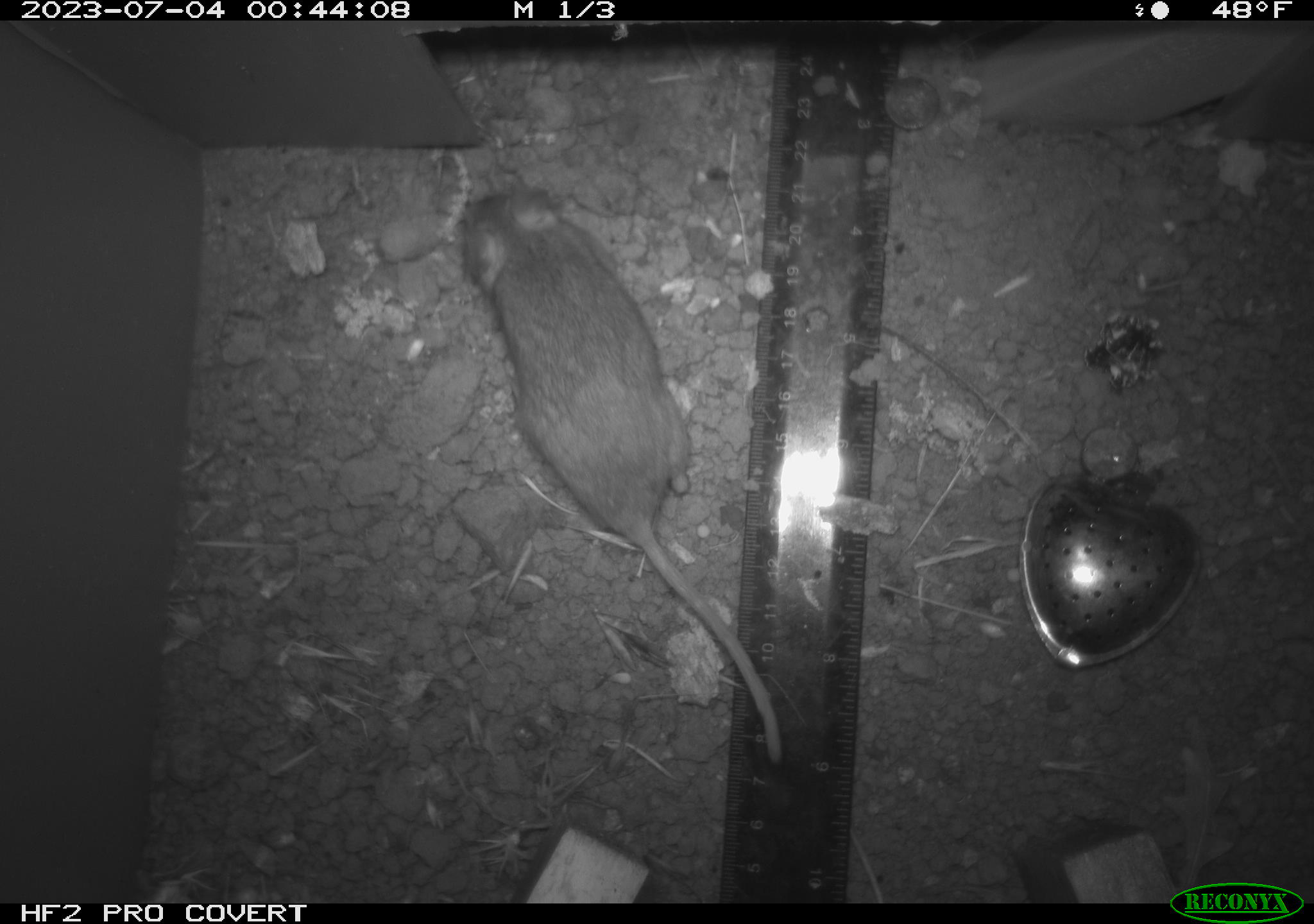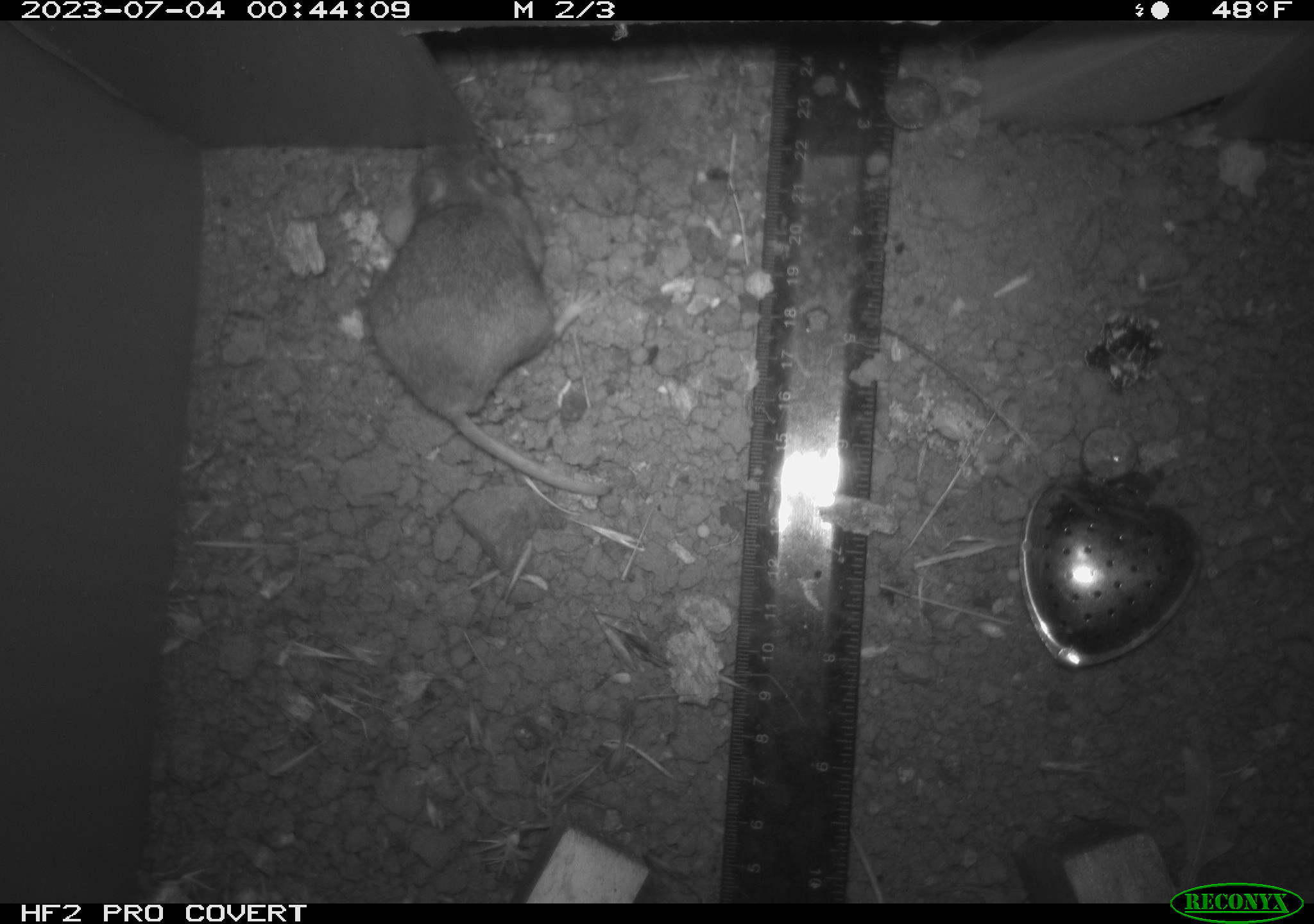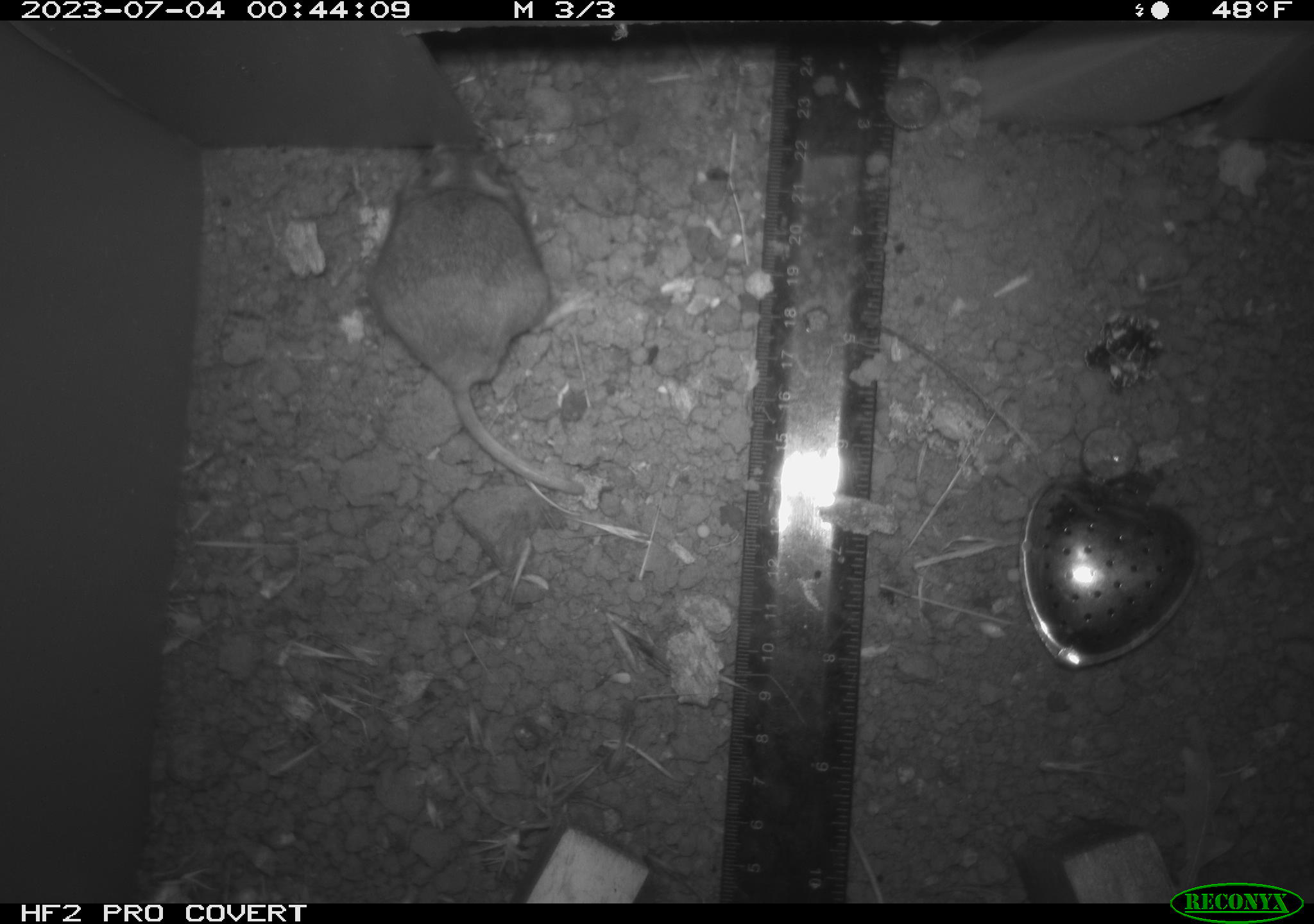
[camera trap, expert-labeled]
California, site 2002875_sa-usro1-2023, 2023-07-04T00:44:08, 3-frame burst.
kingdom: Animalia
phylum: Chordata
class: Mammalia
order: Rodentia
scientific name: Rodentia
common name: mouse species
Mouse species (Rodentia).